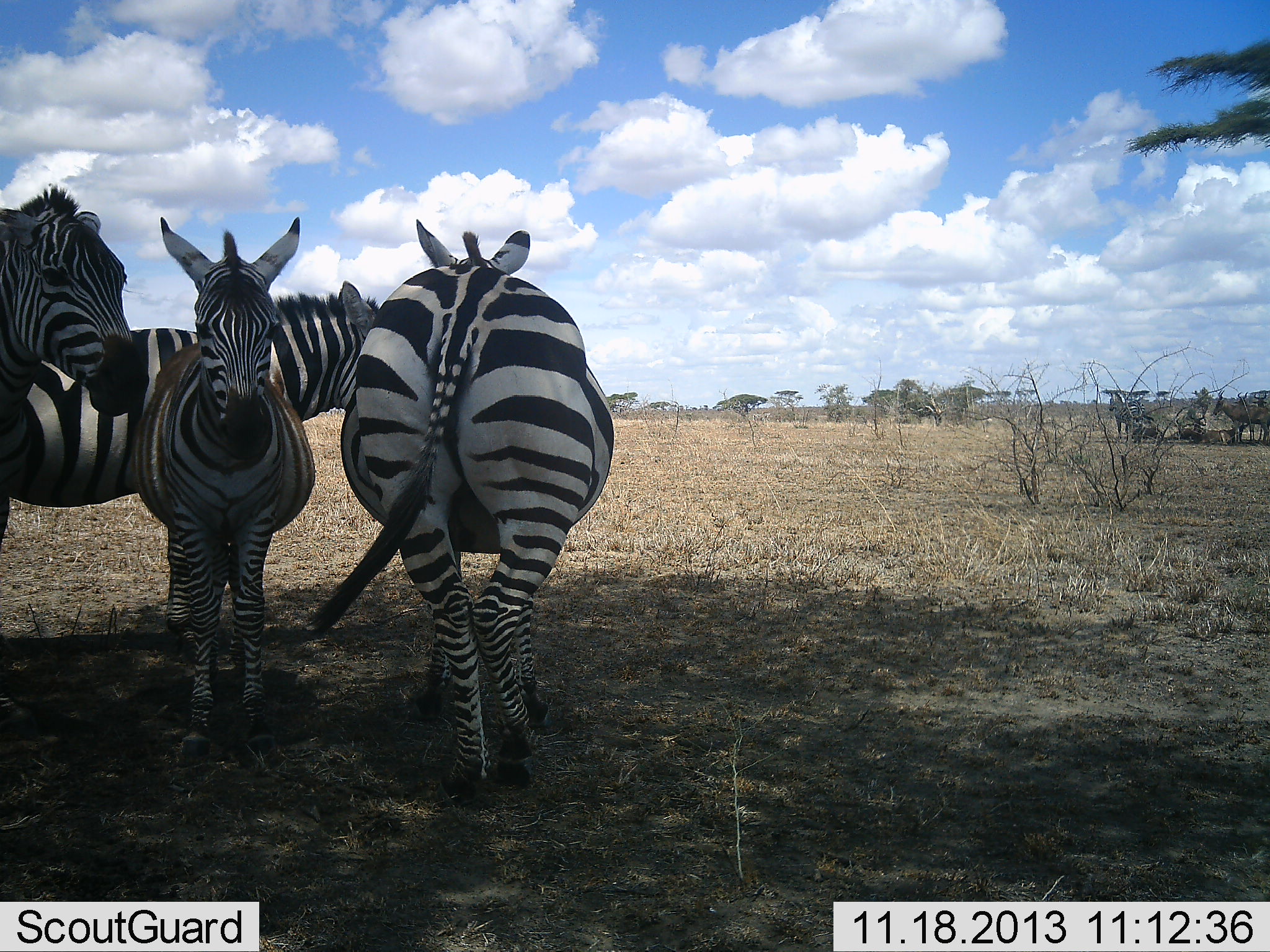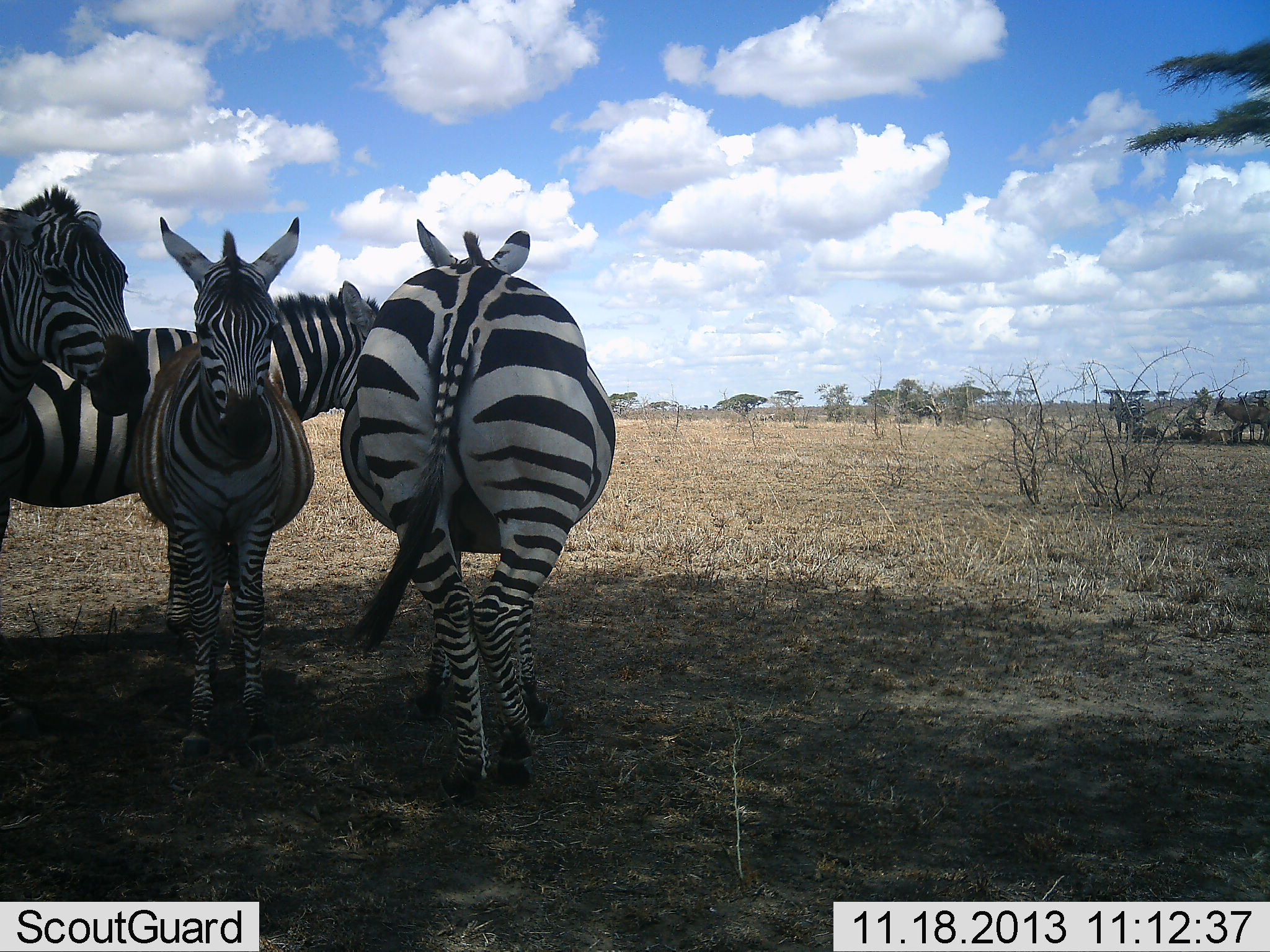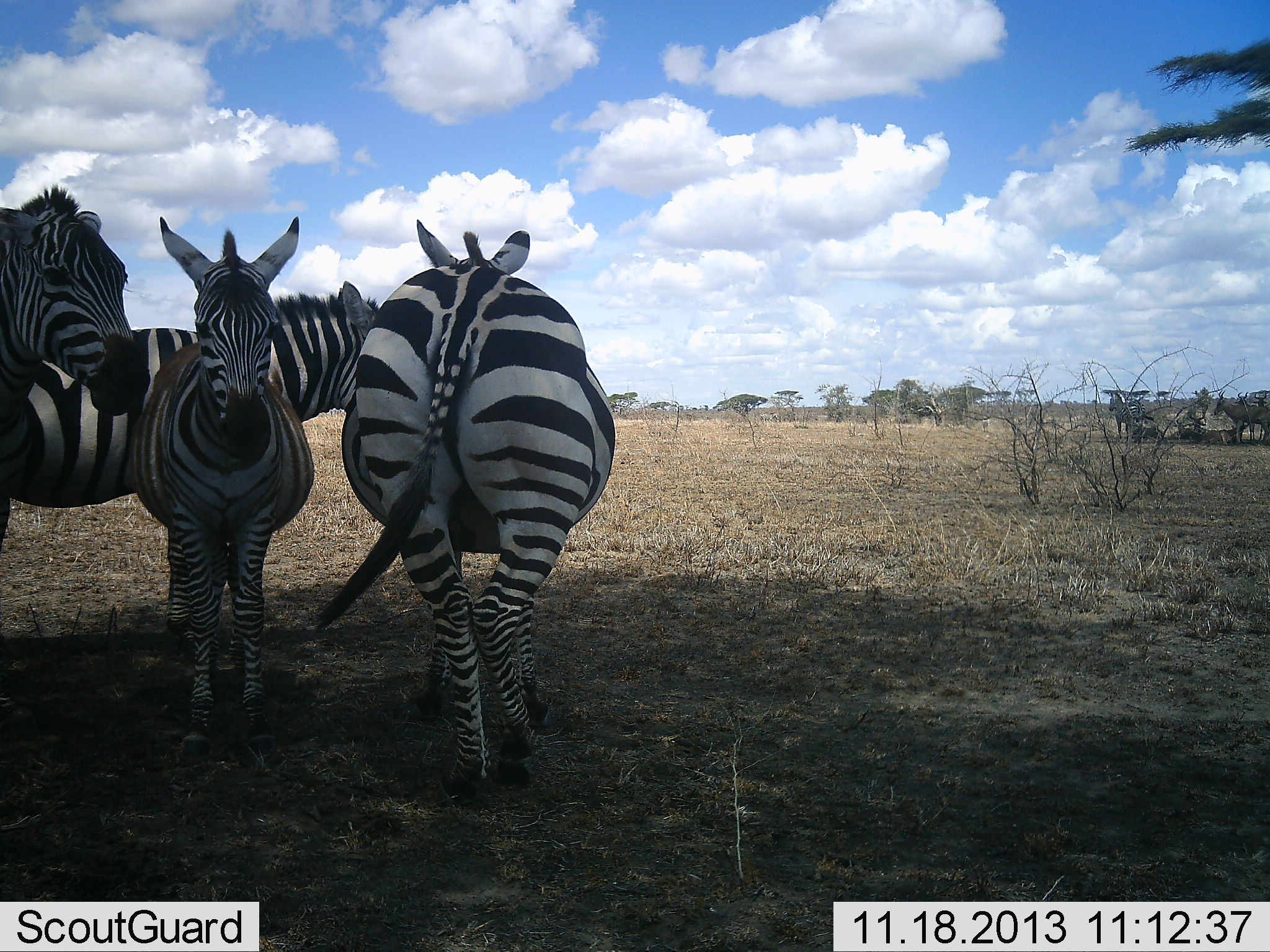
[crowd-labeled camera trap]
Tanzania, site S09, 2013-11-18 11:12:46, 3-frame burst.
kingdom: Animalia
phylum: Chordata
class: Mammalia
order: Perissodactyla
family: Equidae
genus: Equus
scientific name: Equus quagga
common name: plains zebra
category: zebra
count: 4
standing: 100%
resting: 3%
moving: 8%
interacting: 8%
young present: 19%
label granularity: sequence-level